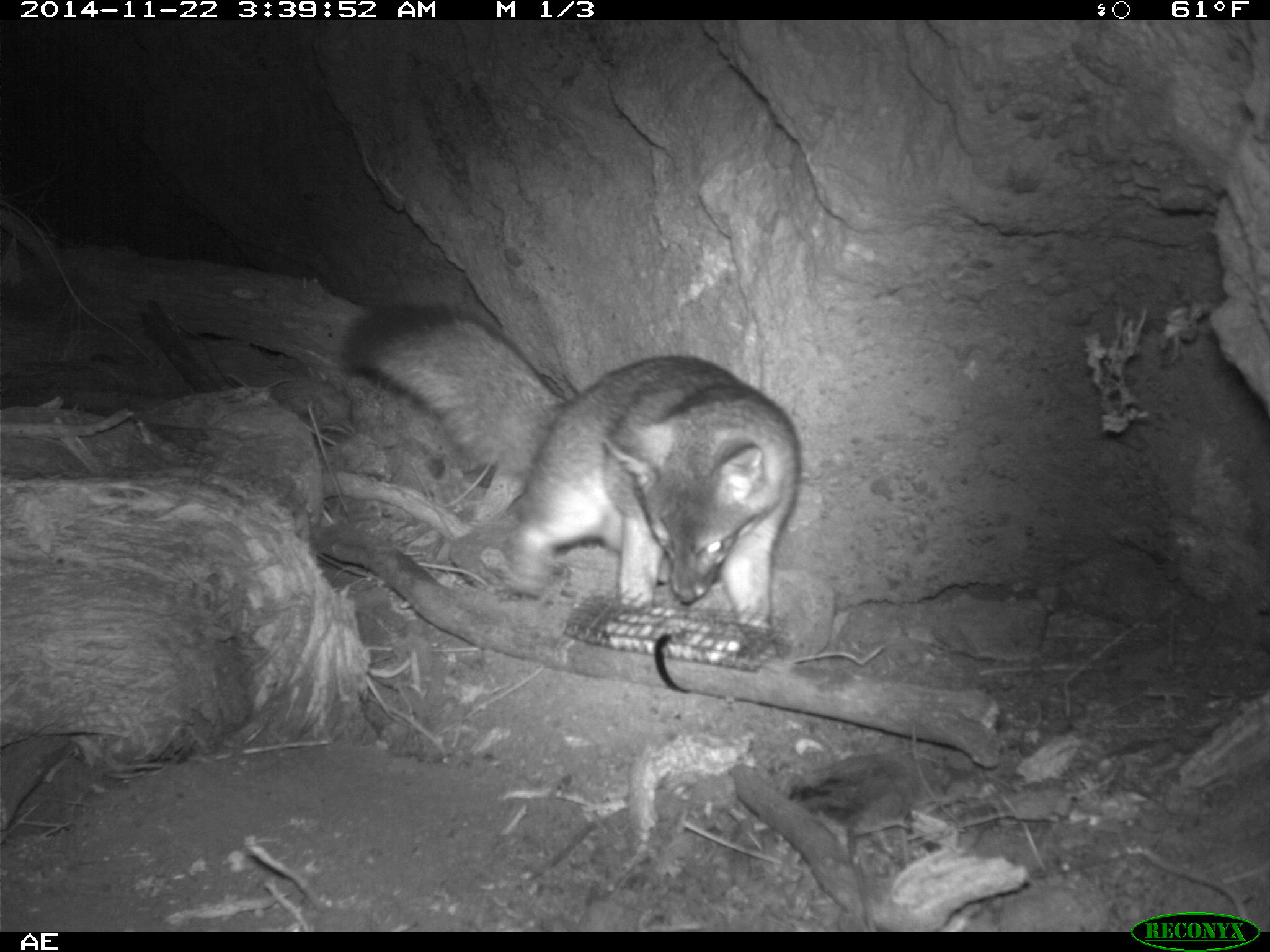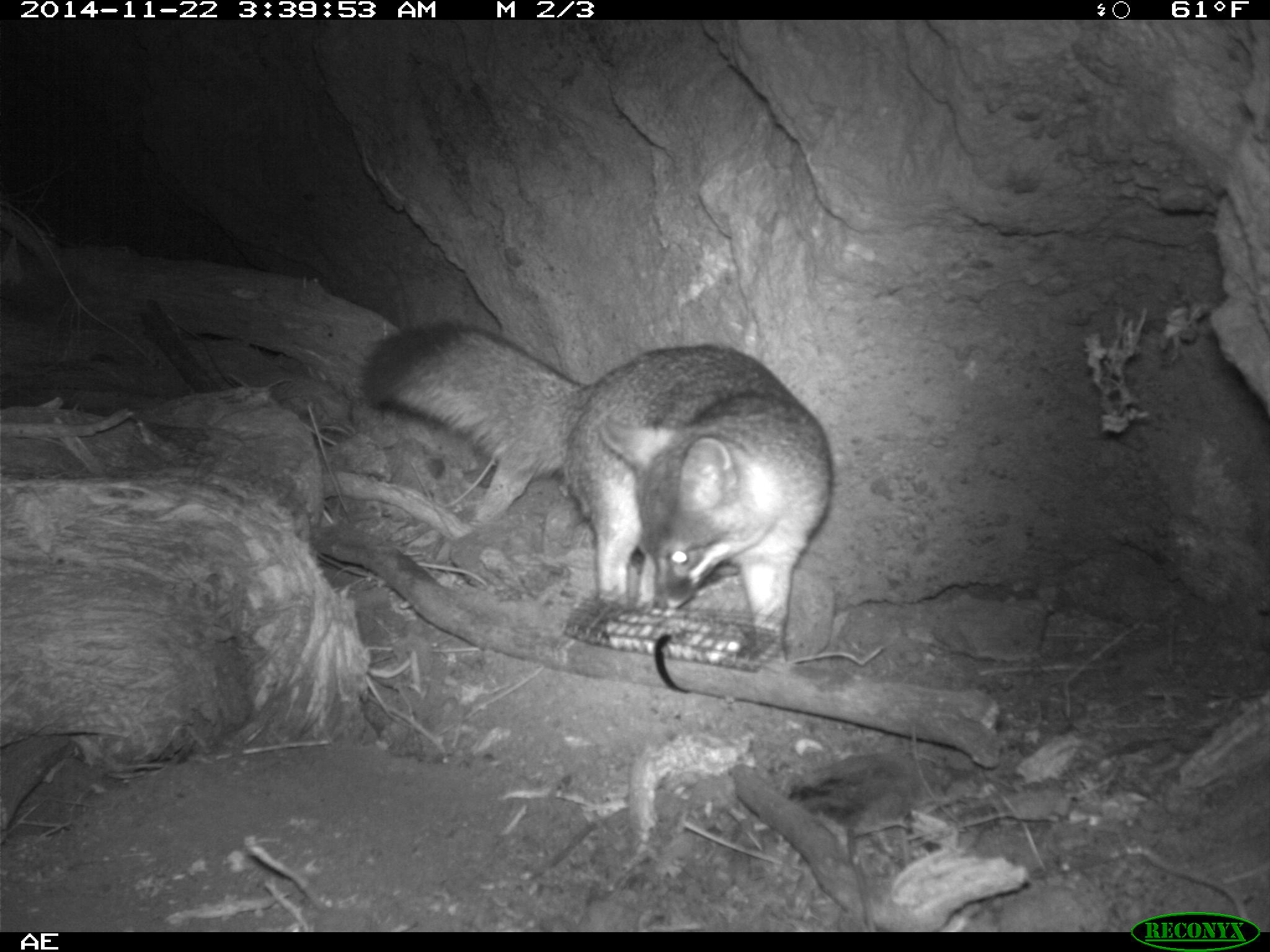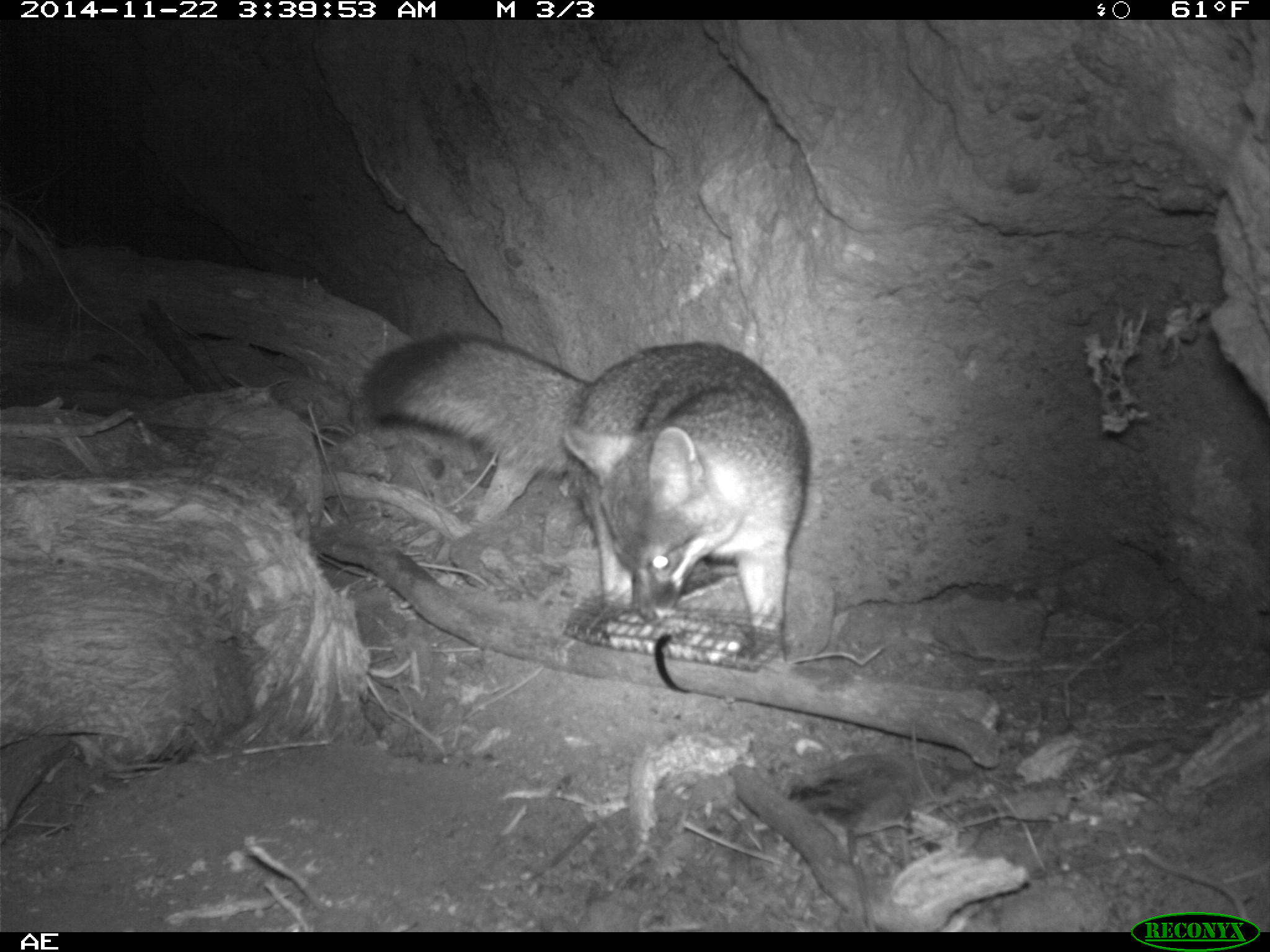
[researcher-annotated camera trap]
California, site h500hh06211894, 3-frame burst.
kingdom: Animalia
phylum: Chordata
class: Mammalia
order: Carnivora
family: Canidae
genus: Urocyon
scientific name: Urocyon littoralis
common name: island fox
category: fox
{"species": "fox (island fox) (Urocyon littoralis)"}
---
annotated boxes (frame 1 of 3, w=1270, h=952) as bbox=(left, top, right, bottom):
fox: bbox=(339, 304, 800, 655)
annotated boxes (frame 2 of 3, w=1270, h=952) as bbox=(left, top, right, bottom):
fox: bbox=(362, 321, 834, 664)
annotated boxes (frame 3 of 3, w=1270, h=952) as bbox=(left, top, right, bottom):
fox: bbox=(362, 332, 809, 663)